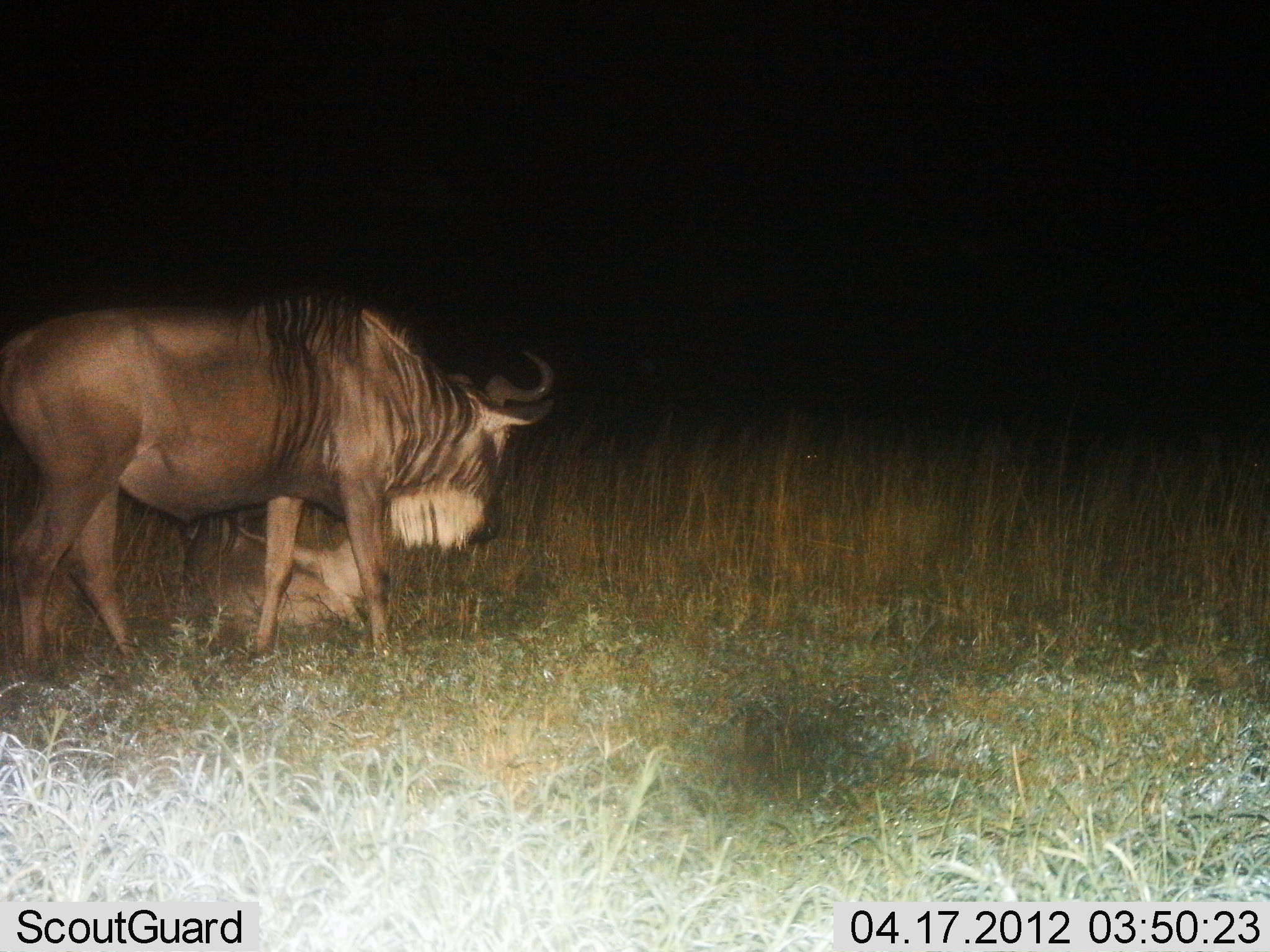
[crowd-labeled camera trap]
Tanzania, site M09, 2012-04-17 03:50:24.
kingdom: Animalia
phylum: Chordata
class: Mammalia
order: Artiodactyla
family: Bovidae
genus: Connochaetes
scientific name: Connochaetes taurinus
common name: blue wildebeest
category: wildebeest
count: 2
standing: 69%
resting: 48%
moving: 24%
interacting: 3%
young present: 14%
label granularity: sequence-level